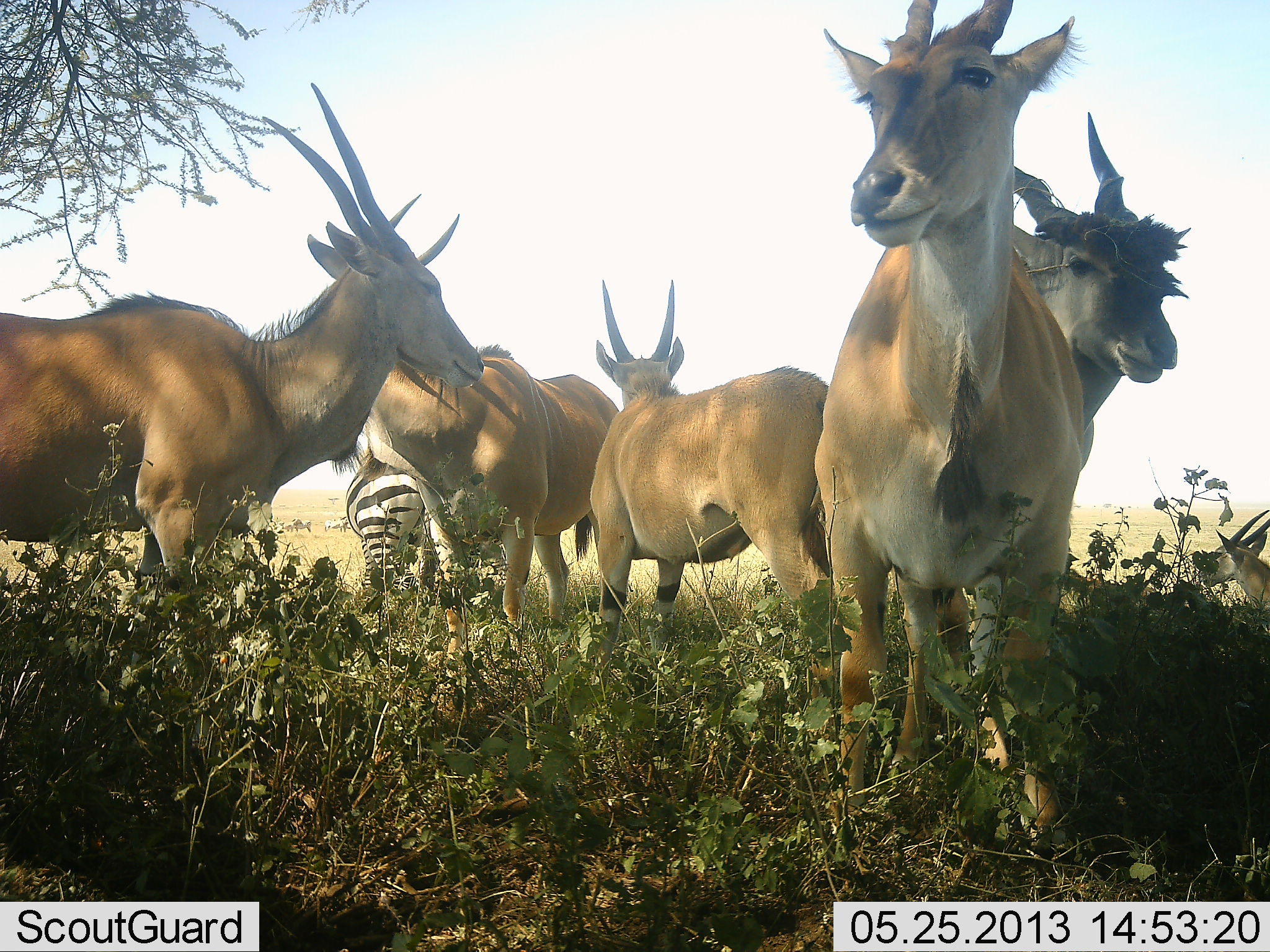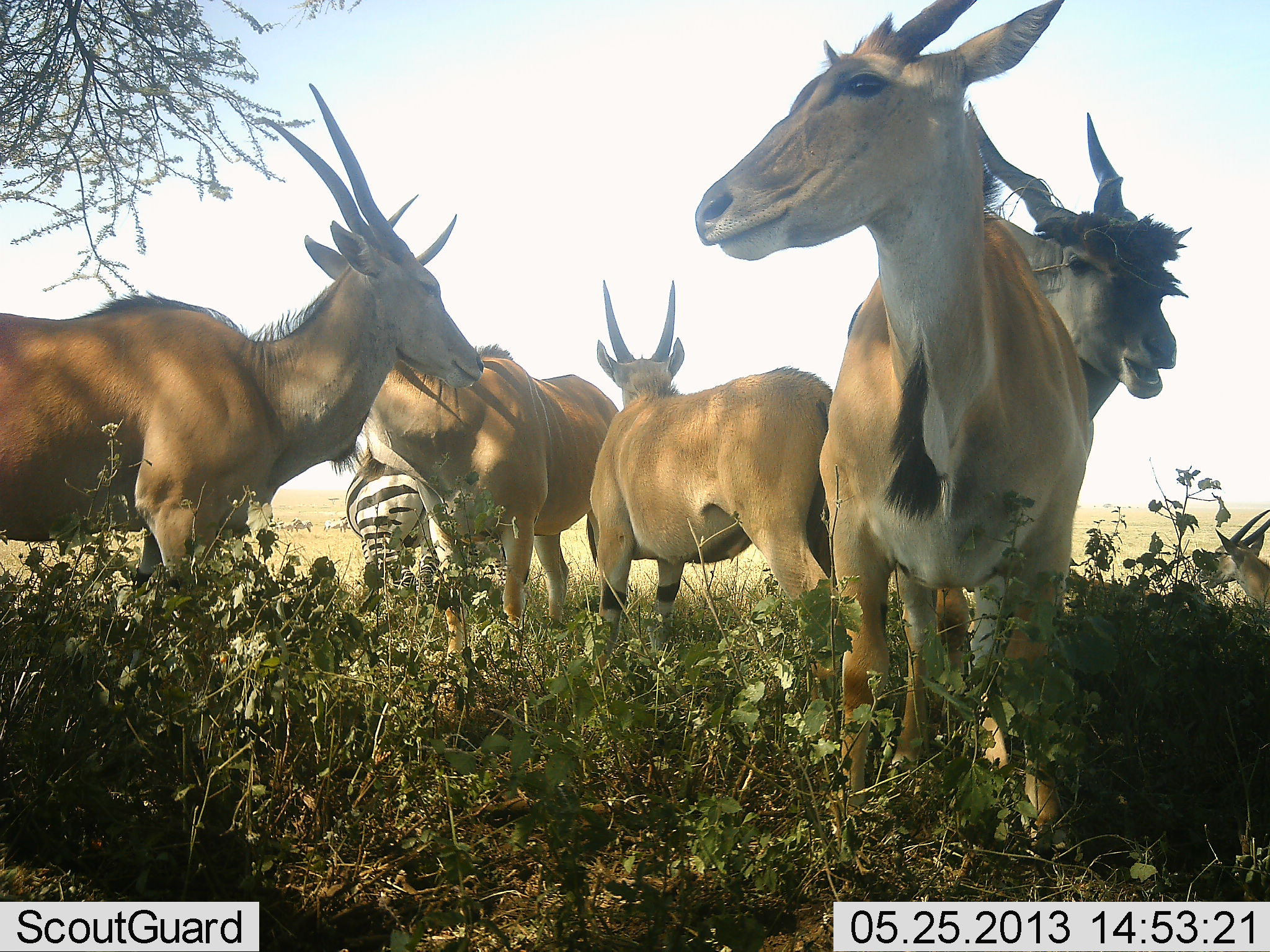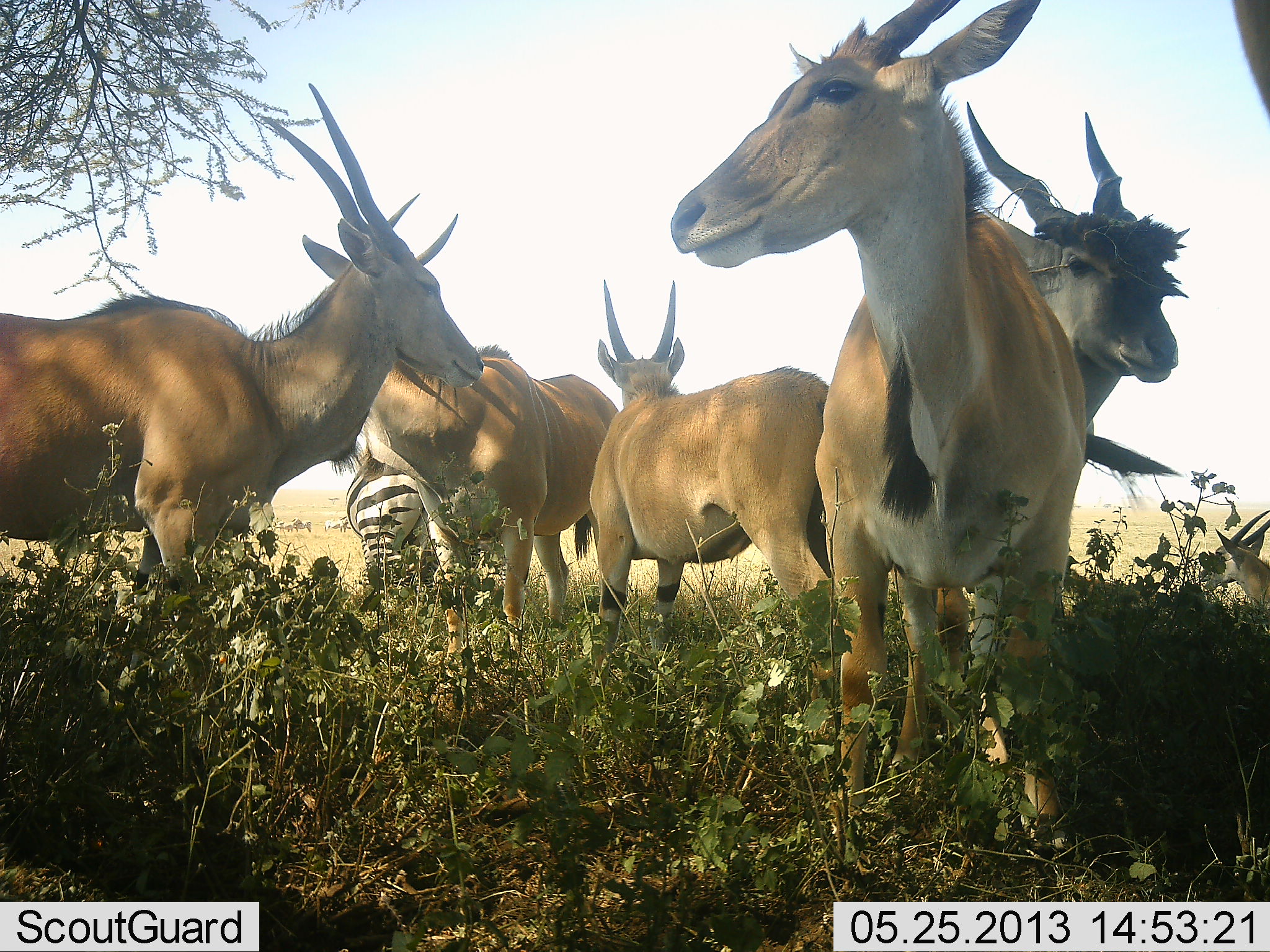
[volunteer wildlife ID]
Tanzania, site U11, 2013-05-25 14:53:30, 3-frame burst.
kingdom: Animalia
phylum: Chordata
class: Mammalia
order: Artiodactyla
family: Bovidae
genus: Tragelaphus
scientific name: Tragelaphus oryx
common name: eland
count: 6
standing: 100%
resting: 10%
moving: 0%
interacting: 0%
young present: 0%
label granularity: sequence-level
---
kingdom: Animalia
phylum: Chordata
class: Mammalia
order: Perissodactyla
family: Equidae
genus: Equus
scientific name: Equus quagga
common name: plains zebra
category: zebra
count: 1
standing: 100%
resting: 0%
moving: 0%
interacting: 0%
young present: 0%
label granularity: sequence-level